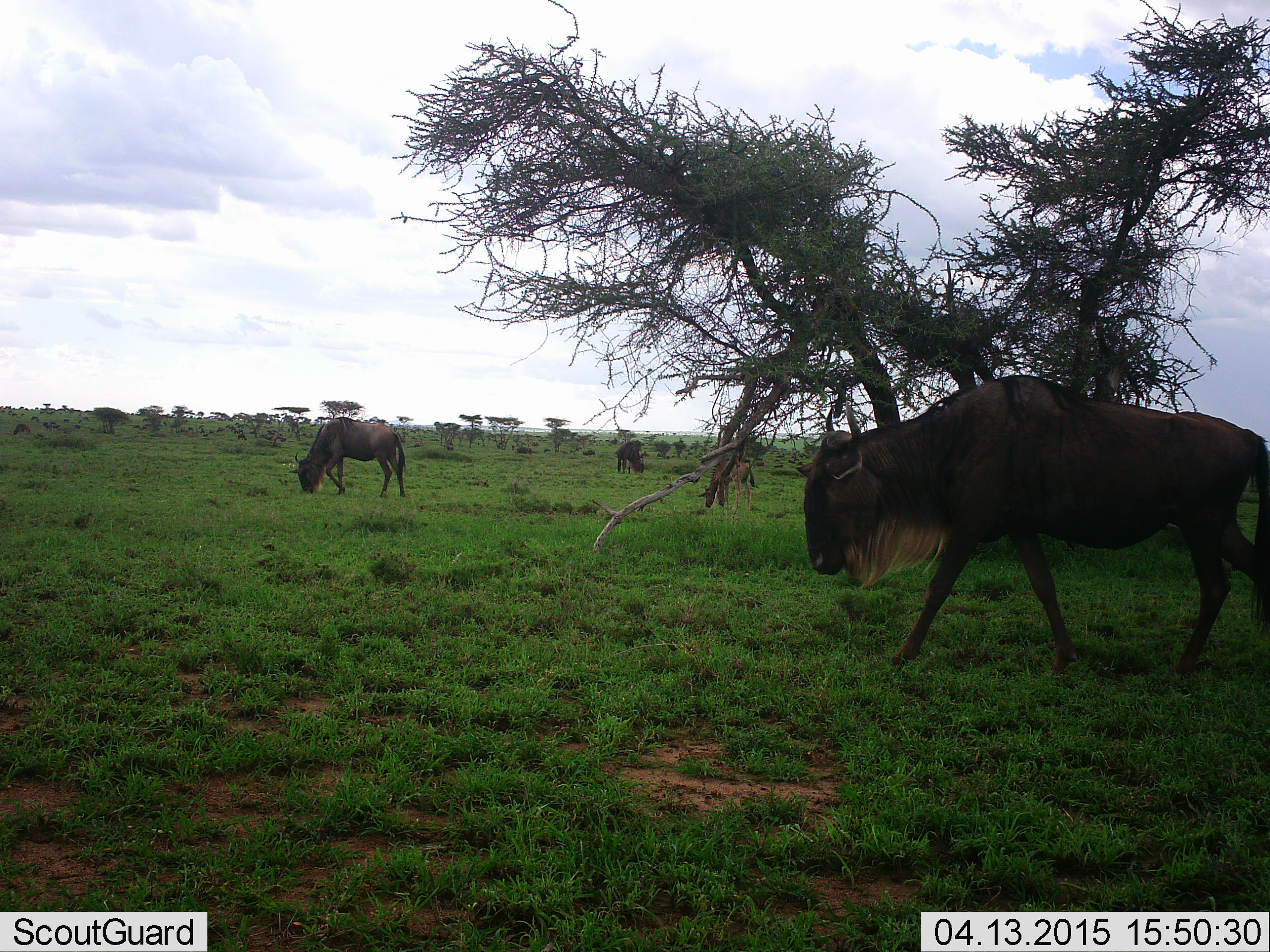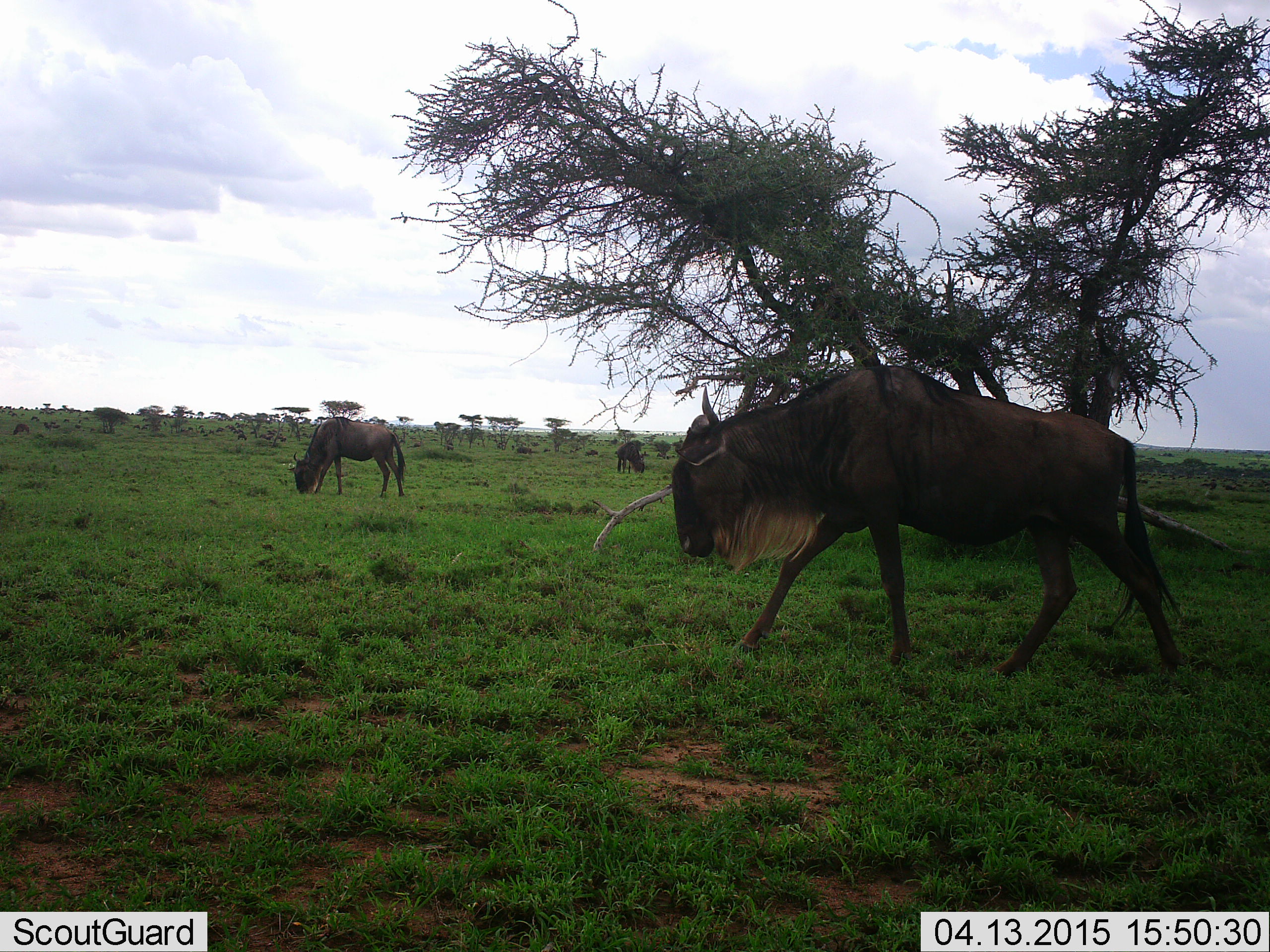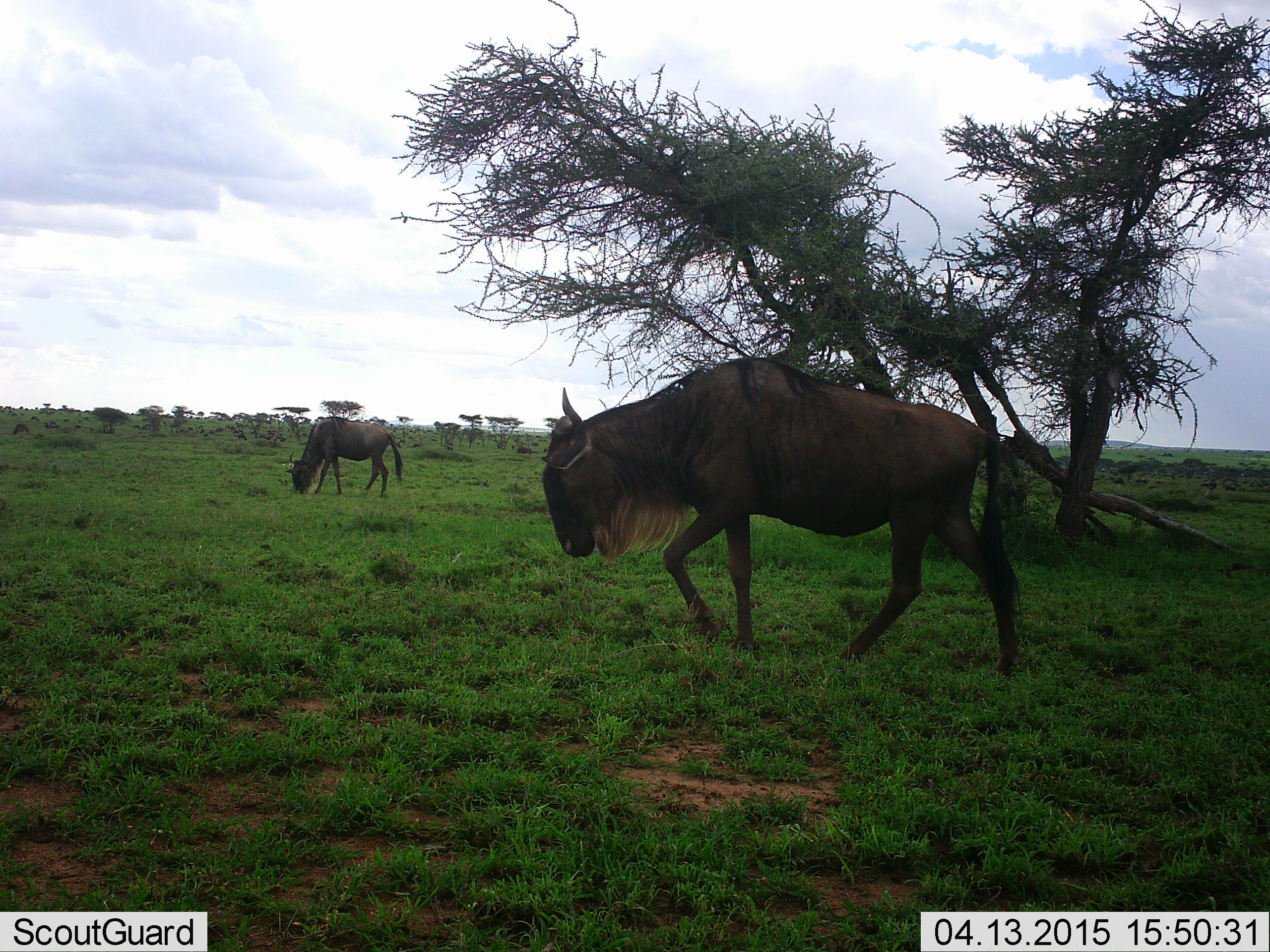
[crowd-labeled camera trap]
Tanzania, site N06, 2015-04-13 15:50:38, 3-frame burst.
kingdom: Animalia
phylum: Chordata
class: Mammalia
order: Artiodactyla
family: Bovidae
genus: Connochaetes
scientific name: Connochaetes taurinus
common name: blue wildebeest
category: wildebeest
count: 3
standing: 70%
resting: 0%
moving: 70%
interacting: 0%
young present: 10%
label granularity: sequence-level